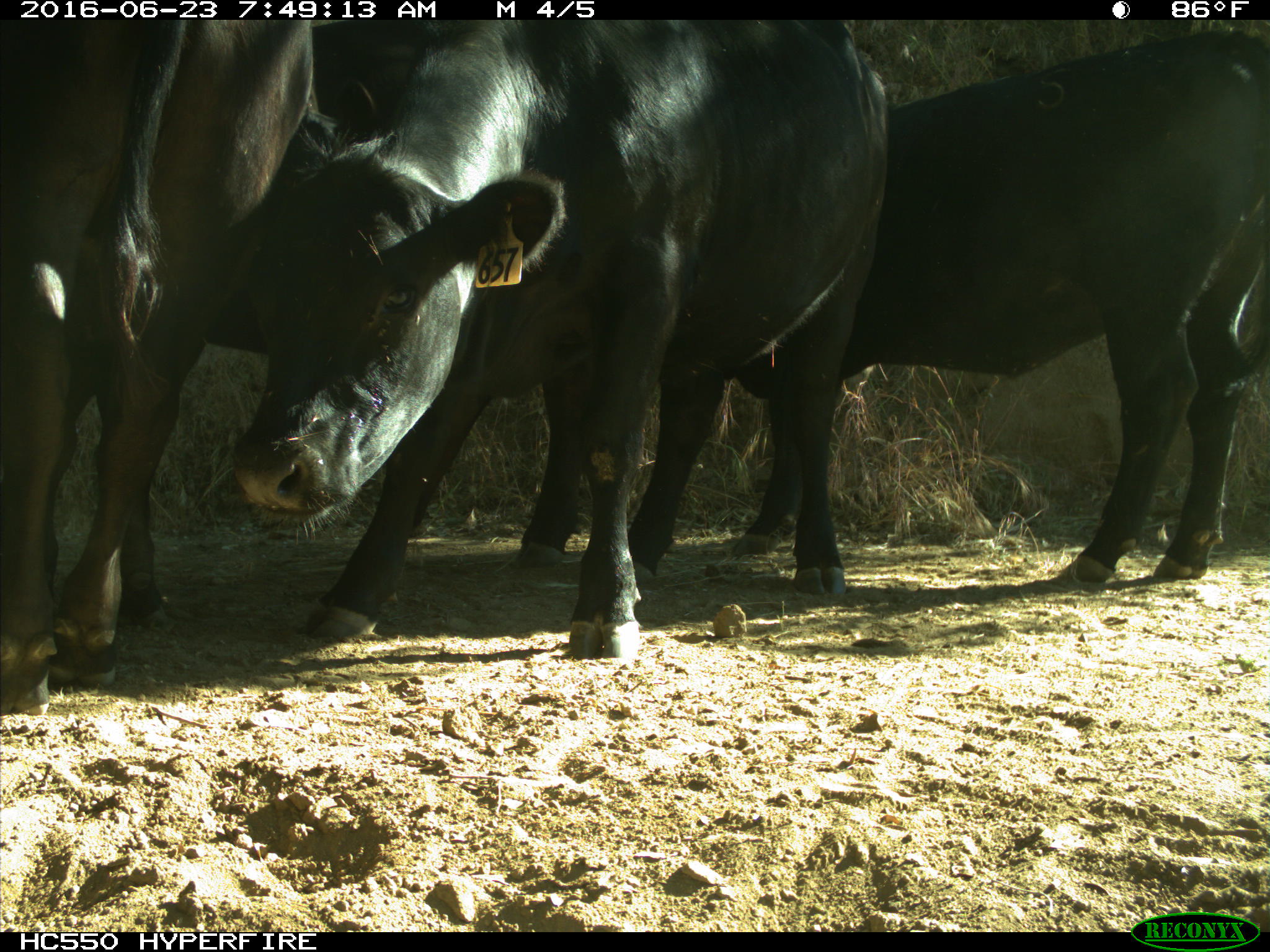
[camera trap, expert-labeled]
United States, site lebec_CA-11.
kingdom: Animalia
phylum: Chordata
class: Mammalia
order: Artiodactyla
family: Bovidae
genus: Bos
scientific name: Bos taurus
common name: domestic cow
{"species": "Bos taurus (domestic cow)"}